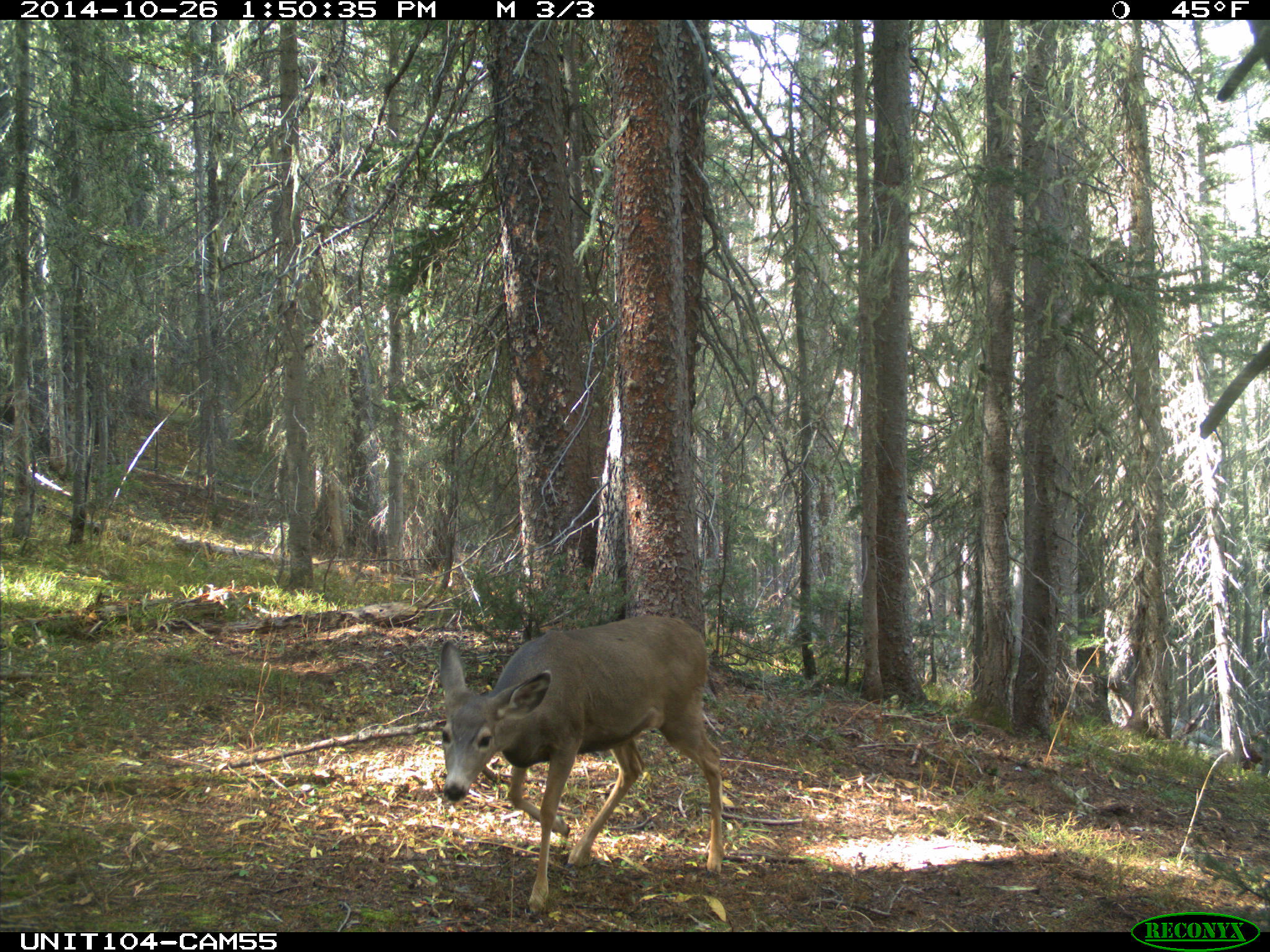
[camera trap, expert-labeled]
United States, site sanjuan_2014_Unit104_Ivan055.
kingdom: Animalia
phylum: Chordata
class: Mammalia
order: Artiodactyla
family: Cervidae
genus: Odocoileus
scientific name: Odocoileus hemionus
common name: mule deer